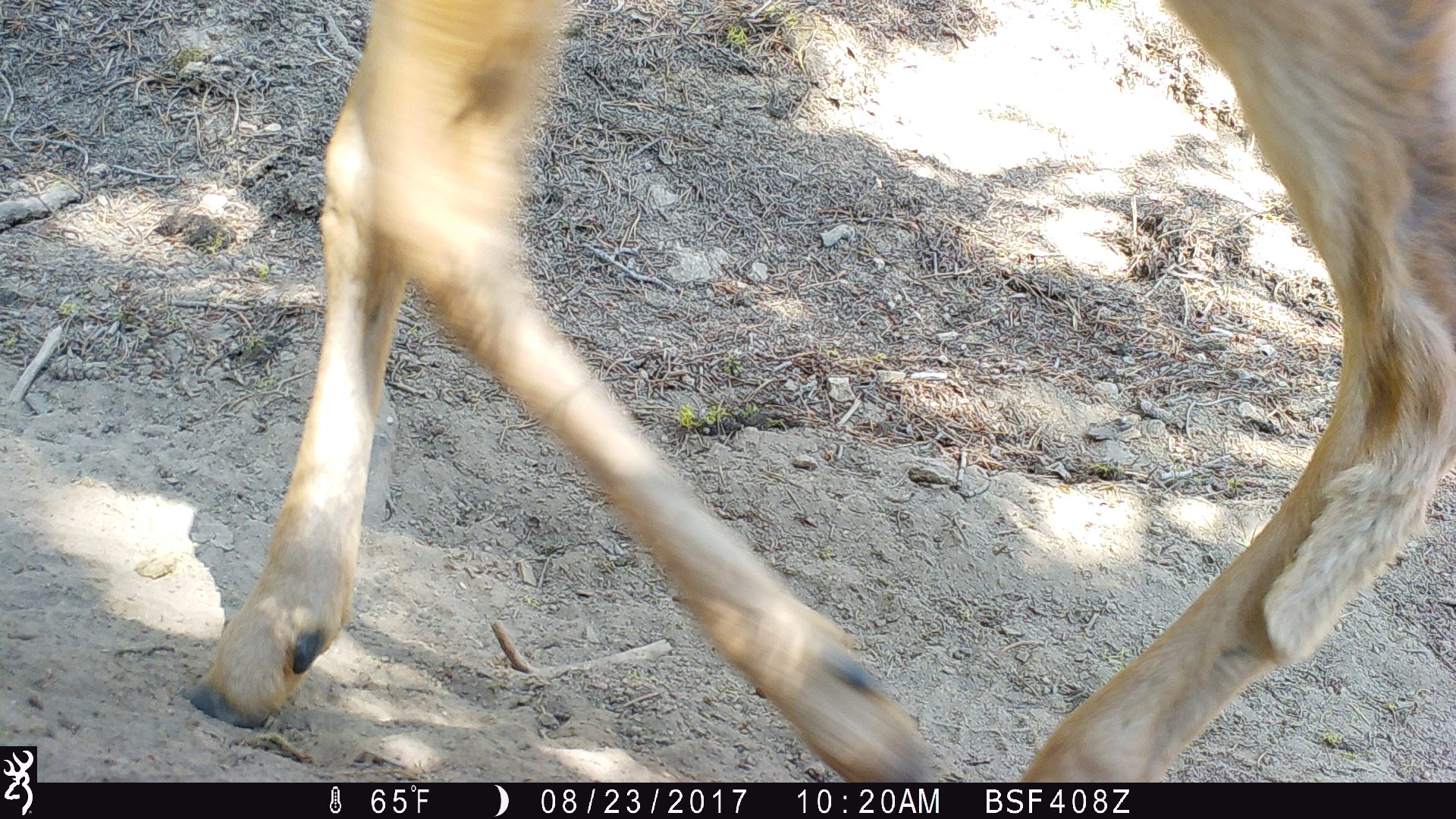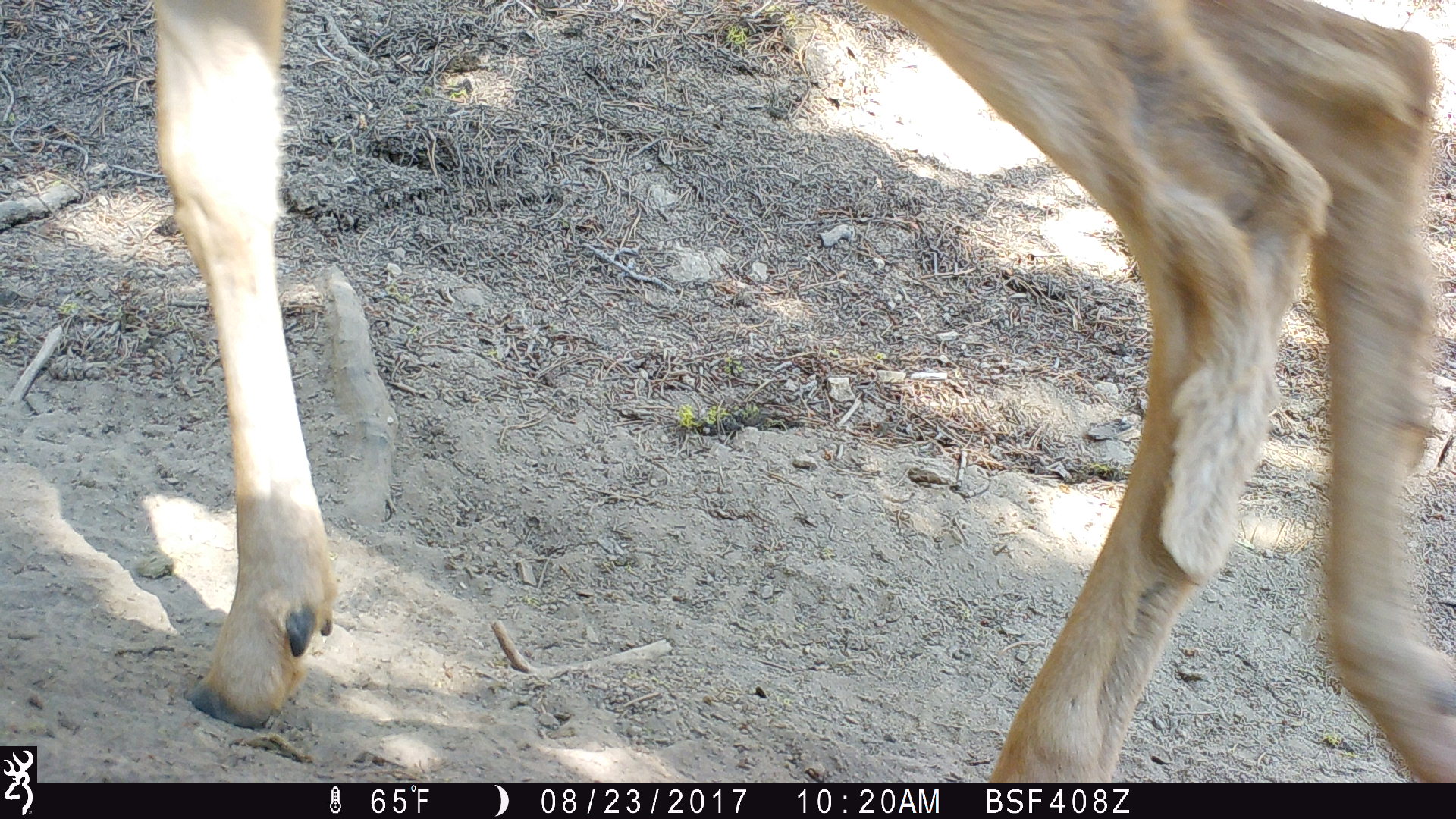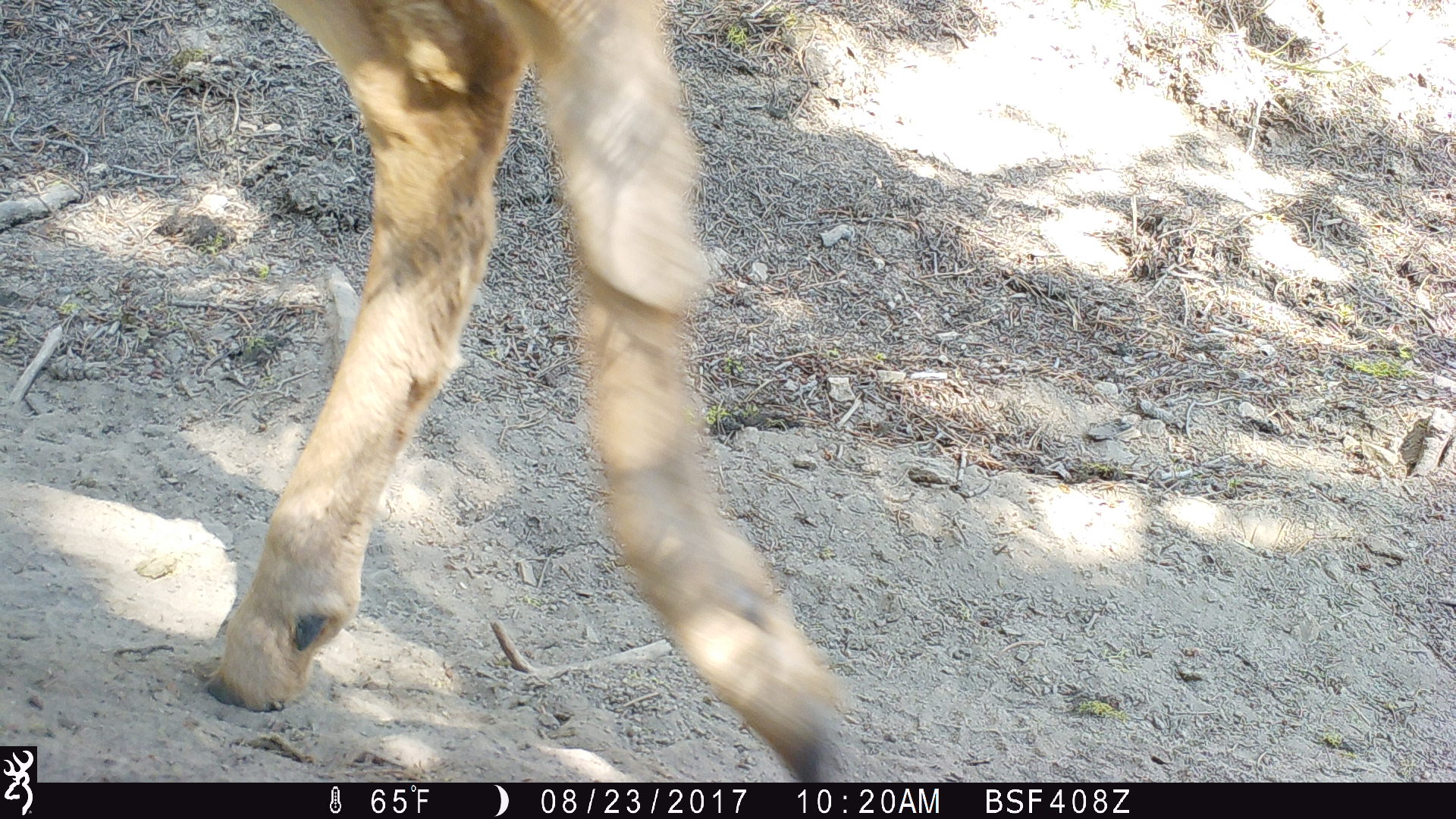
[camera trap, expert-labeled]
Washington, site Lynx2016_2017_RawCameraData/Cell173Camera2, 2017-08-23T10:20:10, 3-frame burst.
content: unidentified animal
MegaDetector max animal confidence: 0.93